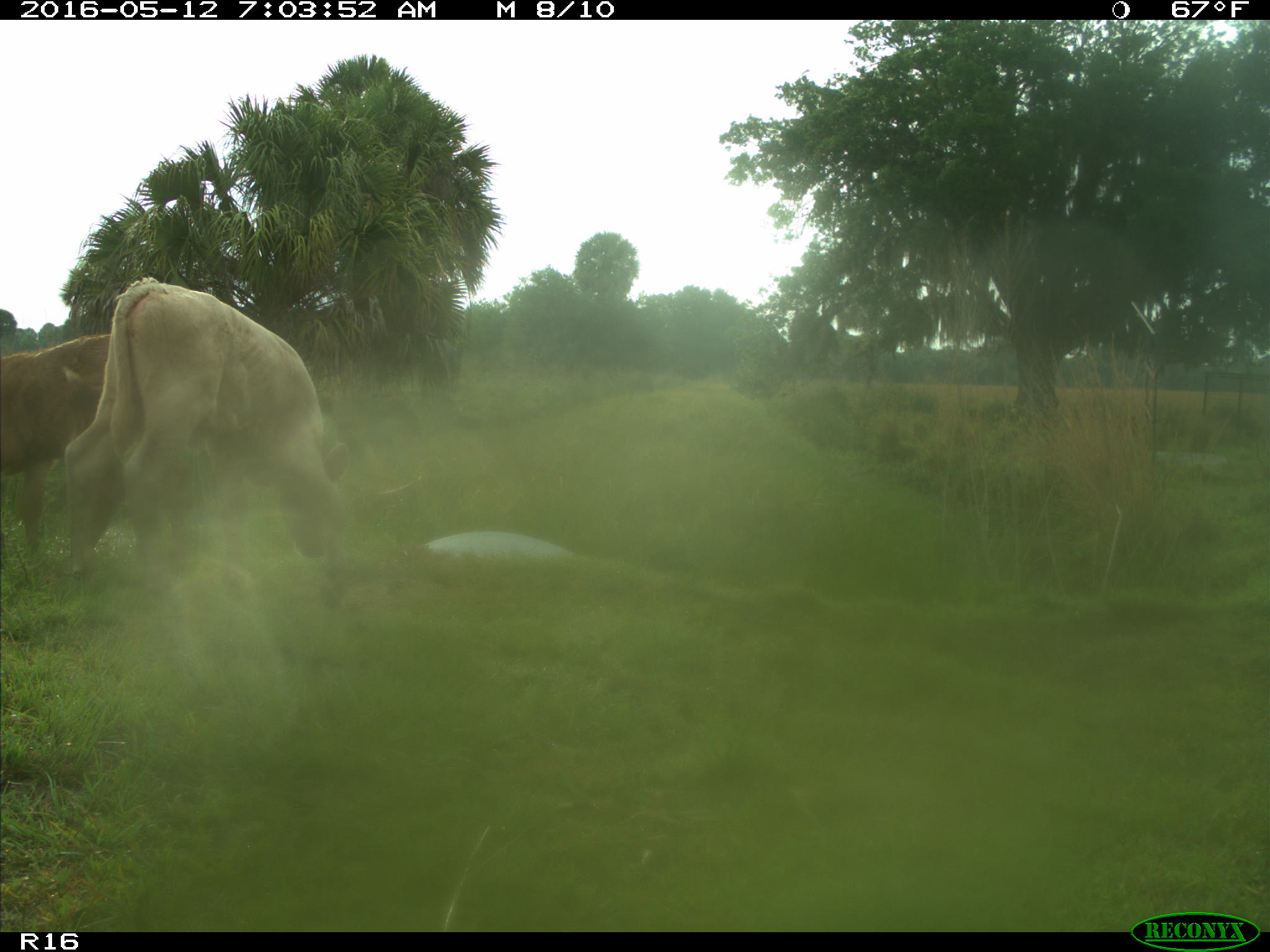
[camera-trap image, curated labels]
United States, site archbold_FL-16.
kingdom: Animalia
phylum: Chordata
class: Mammalia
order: Artiodactyla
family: Bovidae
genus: Bos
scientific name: Bos taurus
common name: domestic cow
Bos taurus (domestic cow).